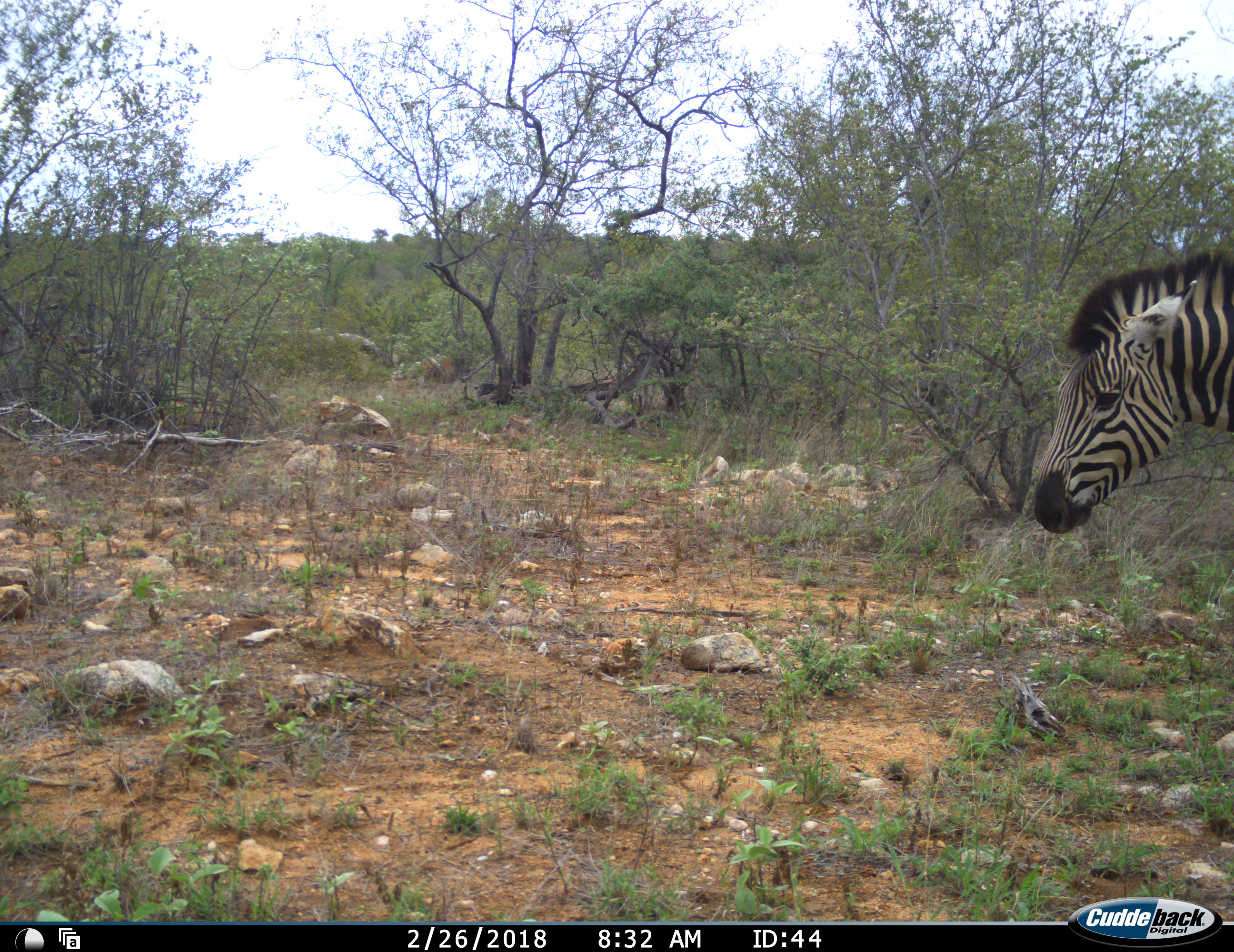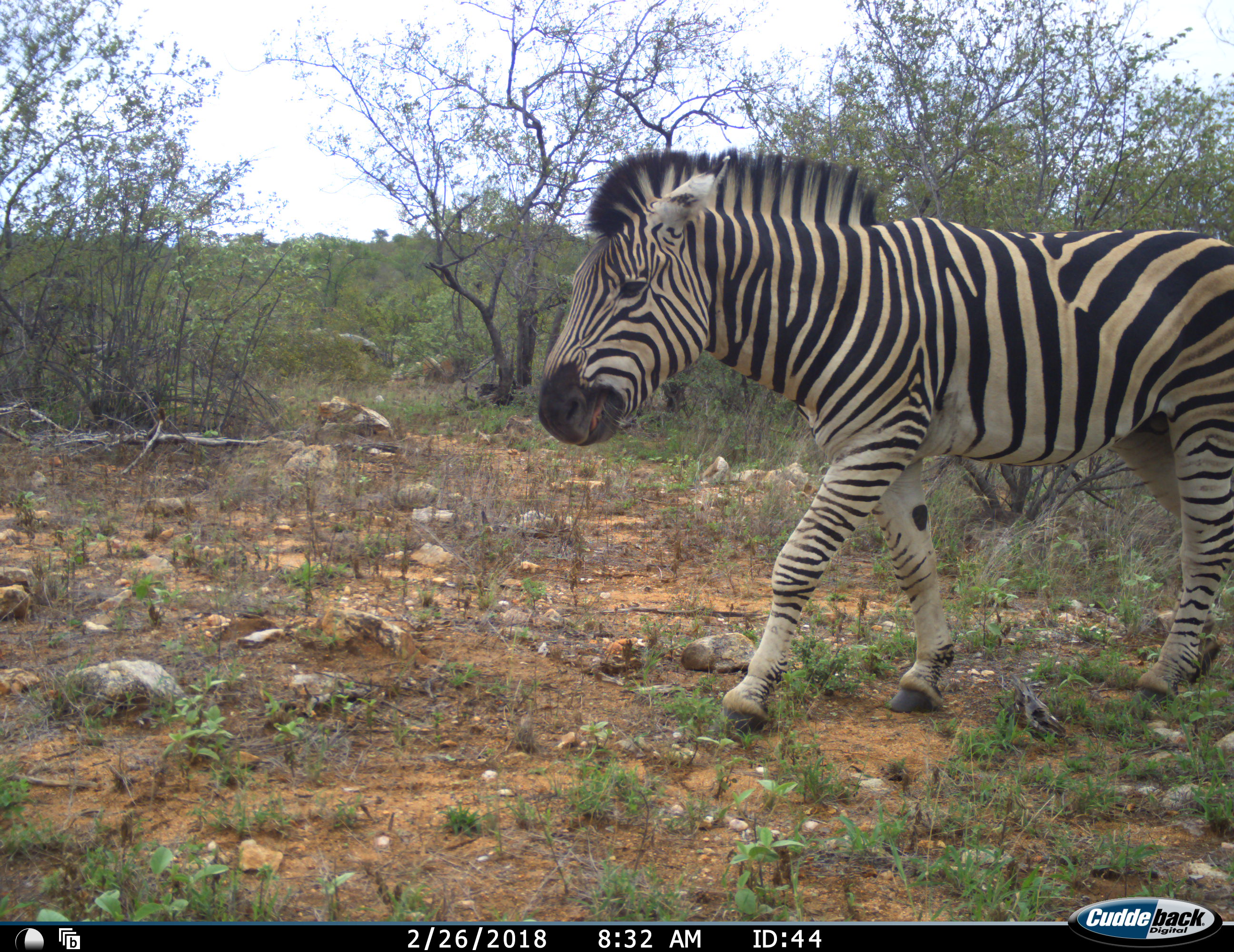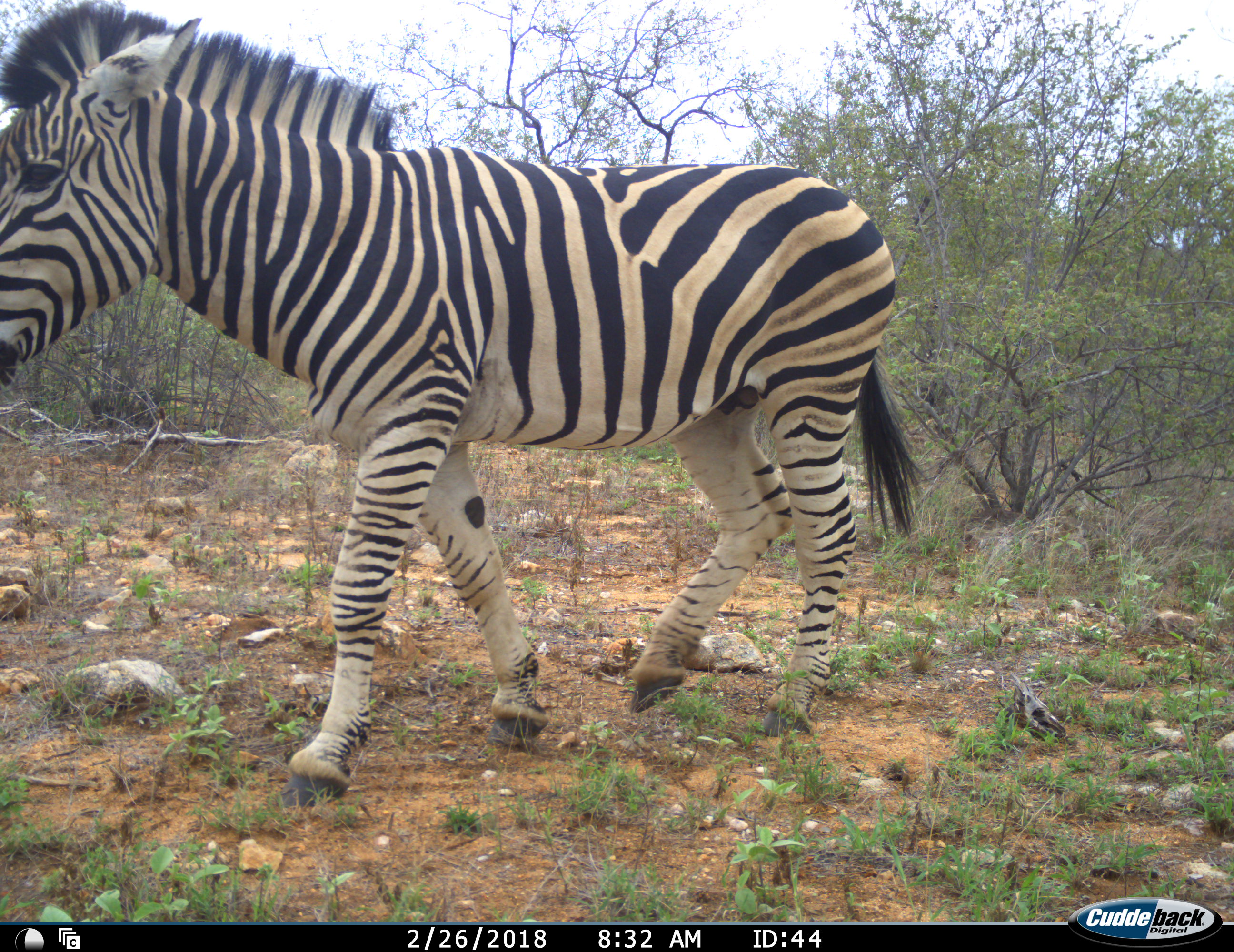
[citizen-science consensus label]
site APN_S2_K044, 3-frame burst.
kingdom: Animalia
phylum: Chordata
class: Mammalia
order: Perissodactyla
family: Equidae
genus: Equus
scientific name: Equus quagga burchellii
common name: burchell's zebra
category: zebraburchells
Zebraburchells (burchell's zebra) (Equus quagga burchellii), count 1. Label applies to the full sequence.